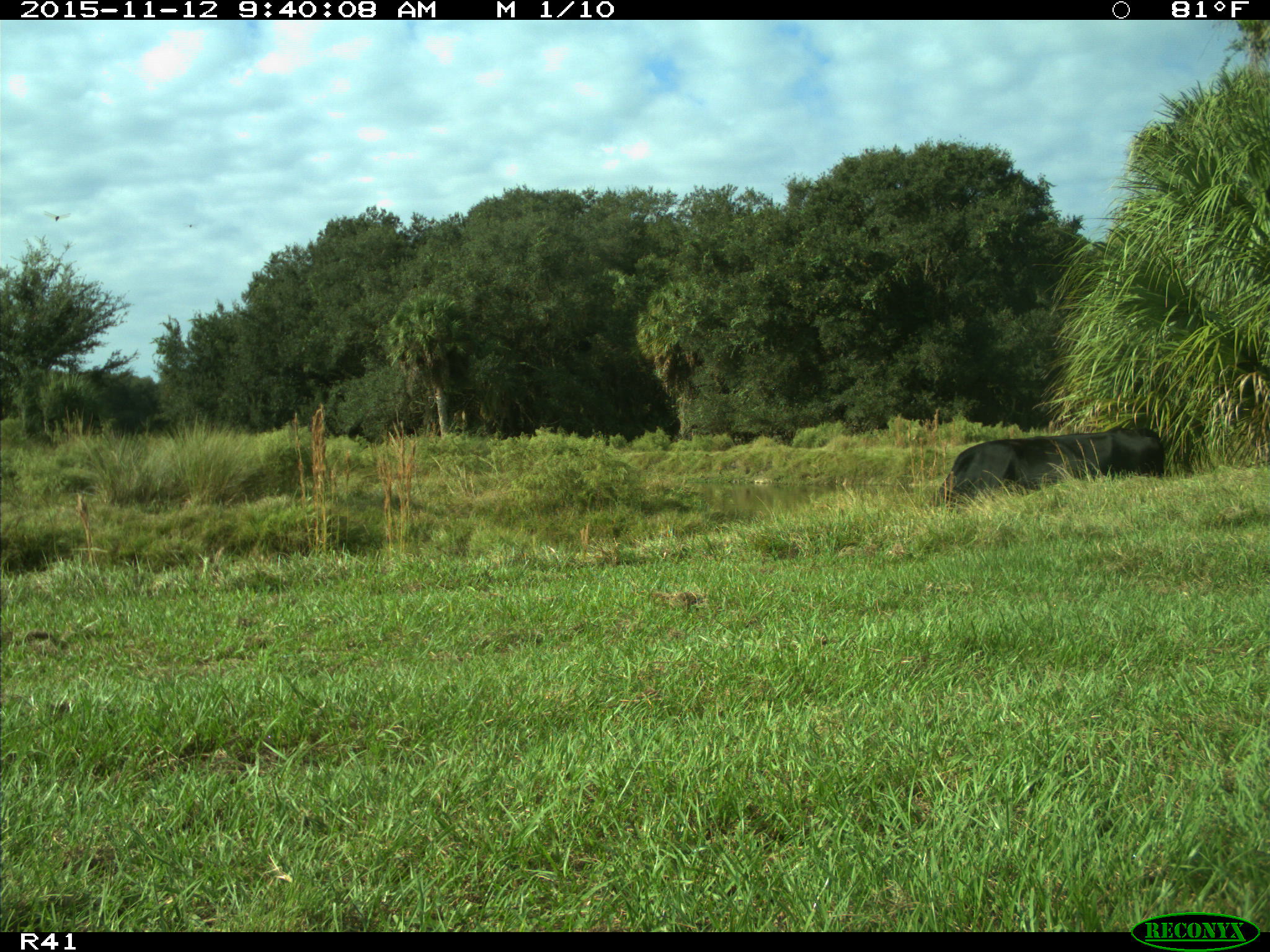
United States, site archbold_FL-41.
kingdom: Animalia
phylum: Chordata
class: Mammalia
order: Artiodactyla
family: Bovidae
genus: Bos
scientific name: Bos taurus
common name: domestic cow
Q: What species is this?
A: Bos taurus (domestic cow).